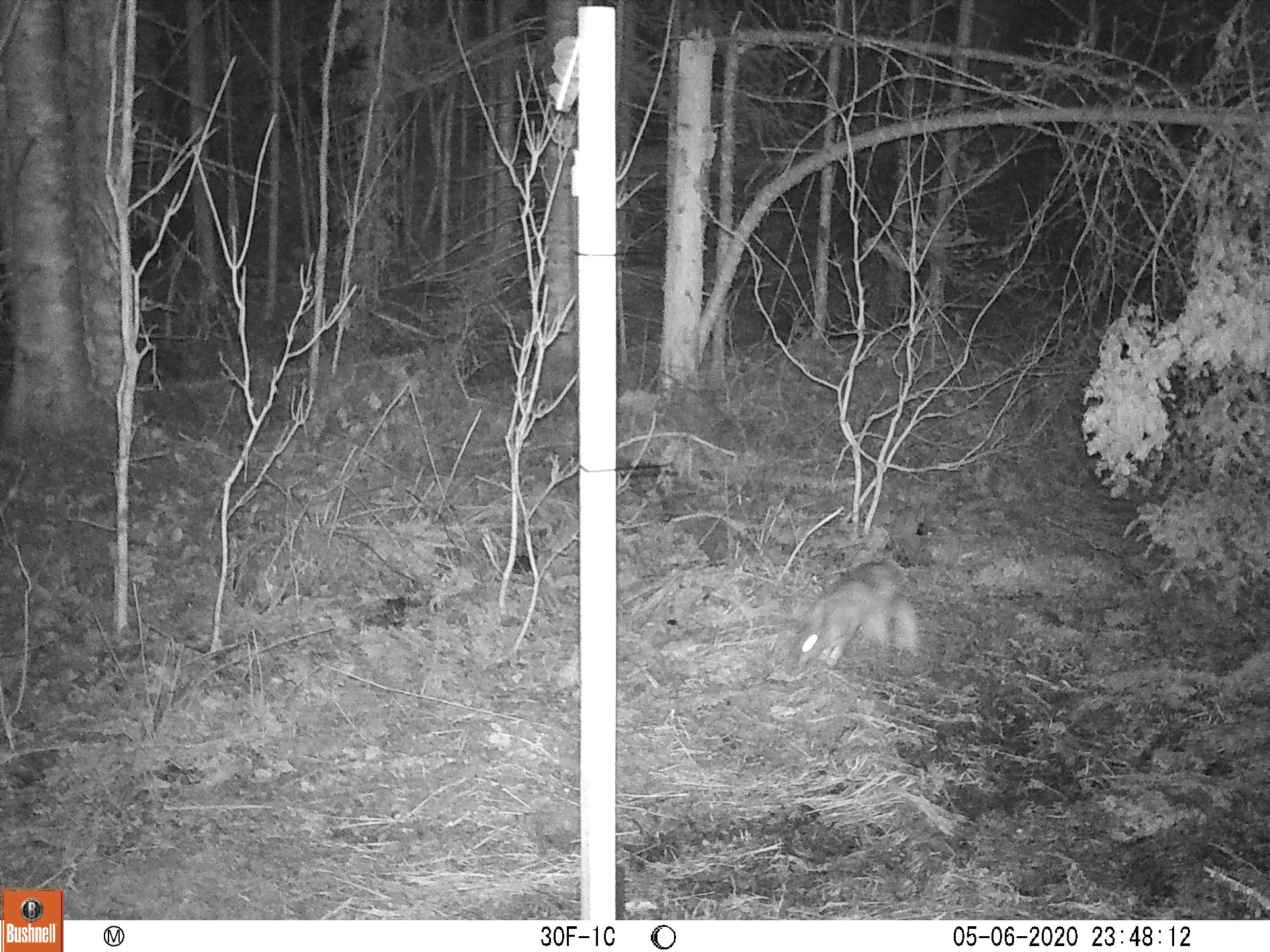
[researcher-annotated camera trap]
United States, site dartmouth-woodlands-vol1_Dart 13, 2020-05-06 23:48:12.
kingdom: Animalia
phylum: Chordata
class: Mammalia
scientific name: Mammalia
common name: mammal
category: mammal sp.